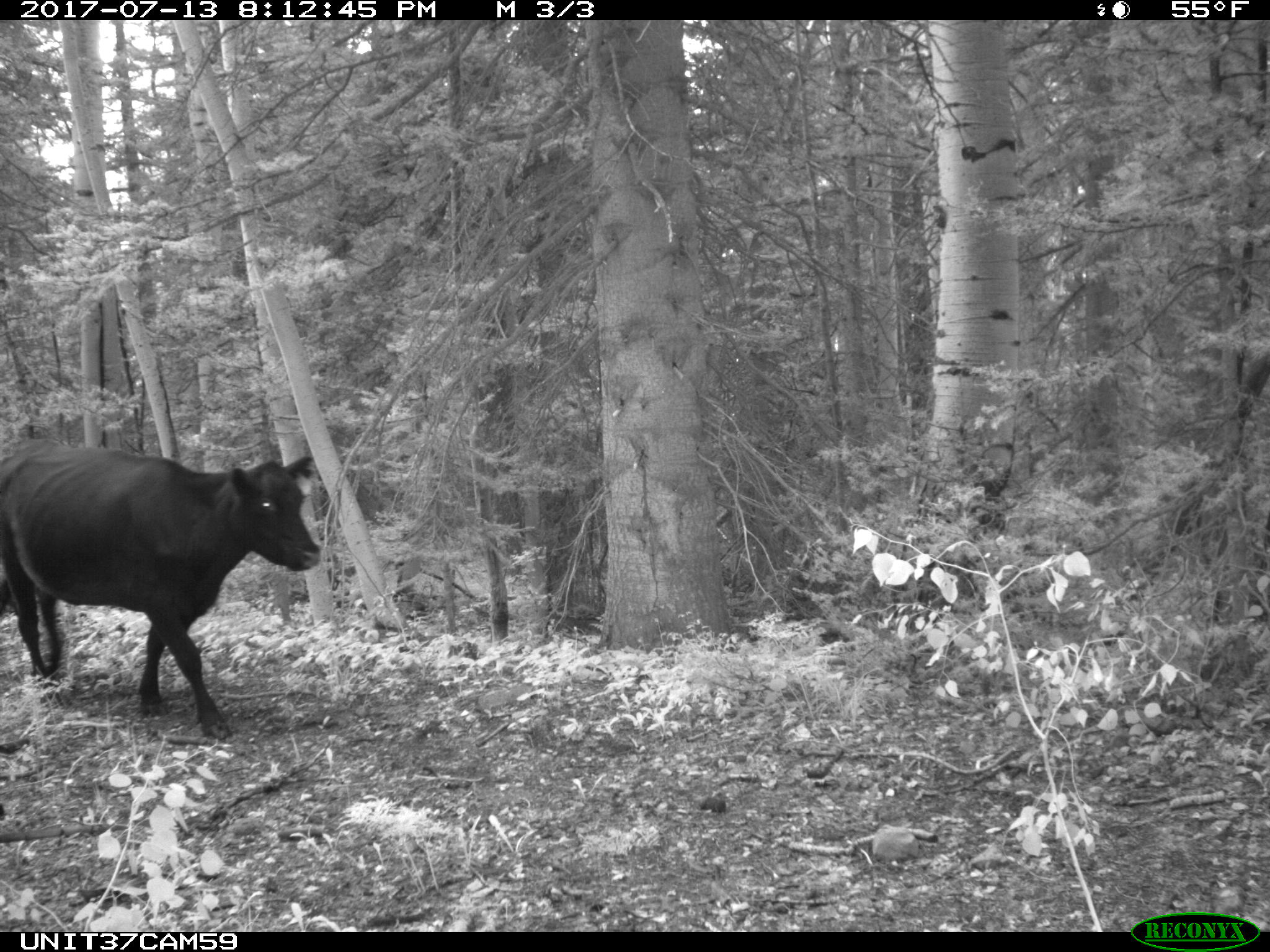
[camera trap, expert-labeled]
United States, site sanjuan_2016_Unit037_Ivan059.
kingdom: Animalia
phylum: Chordata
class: Mammalia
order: Artiodactyla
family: Bovidae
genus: Bos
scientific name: Bos taurus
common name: domestic cow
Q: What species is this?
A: Bos taurus (domestic cow).